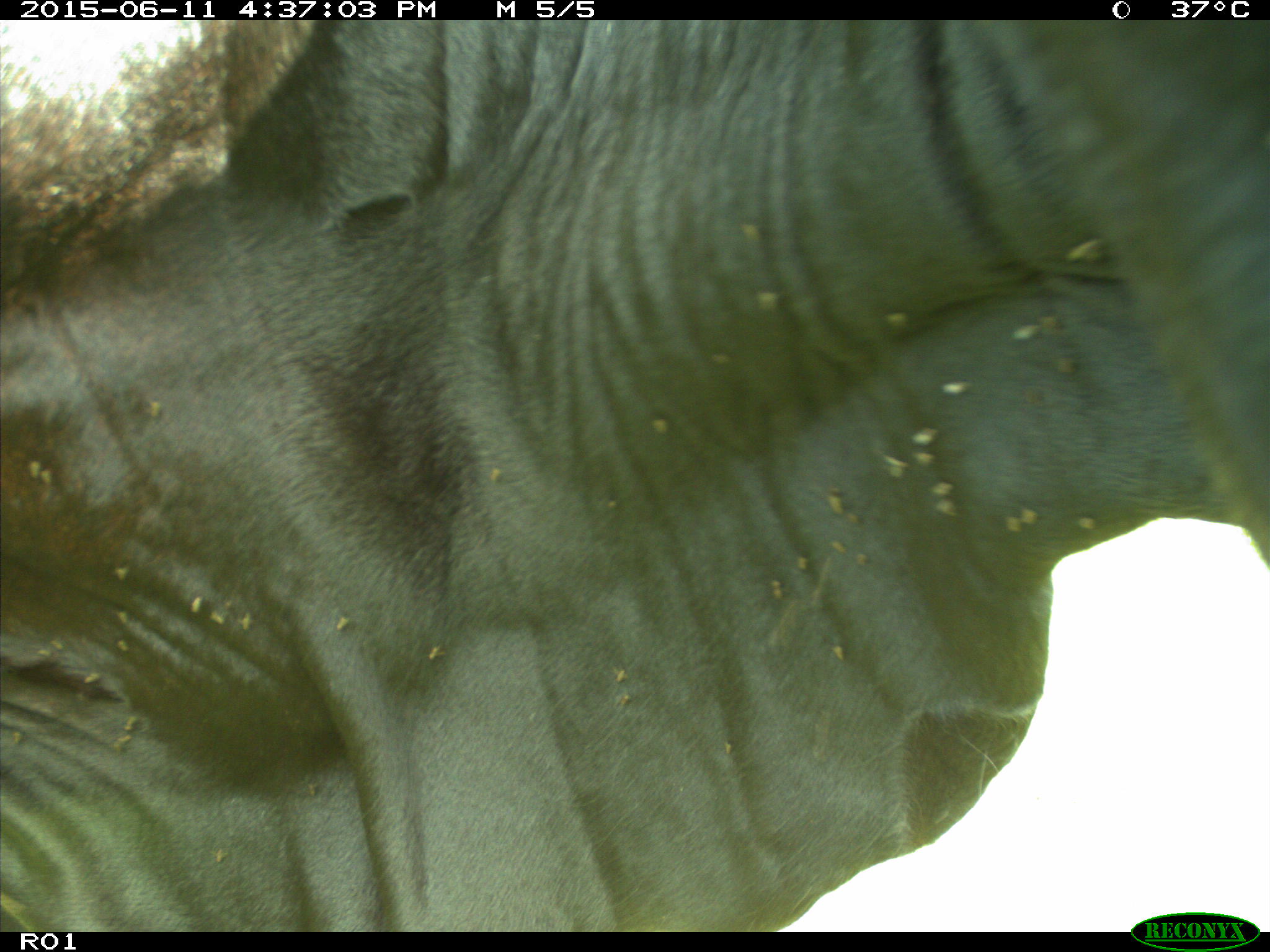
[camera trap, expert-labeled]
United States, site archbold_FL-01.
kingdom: Animalia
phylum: Chordata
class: Mammalia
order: Artiodactyla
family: Bovidae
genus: Bos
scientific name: Bos taurus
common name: domestic cow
Bos taurus (domestic cow).